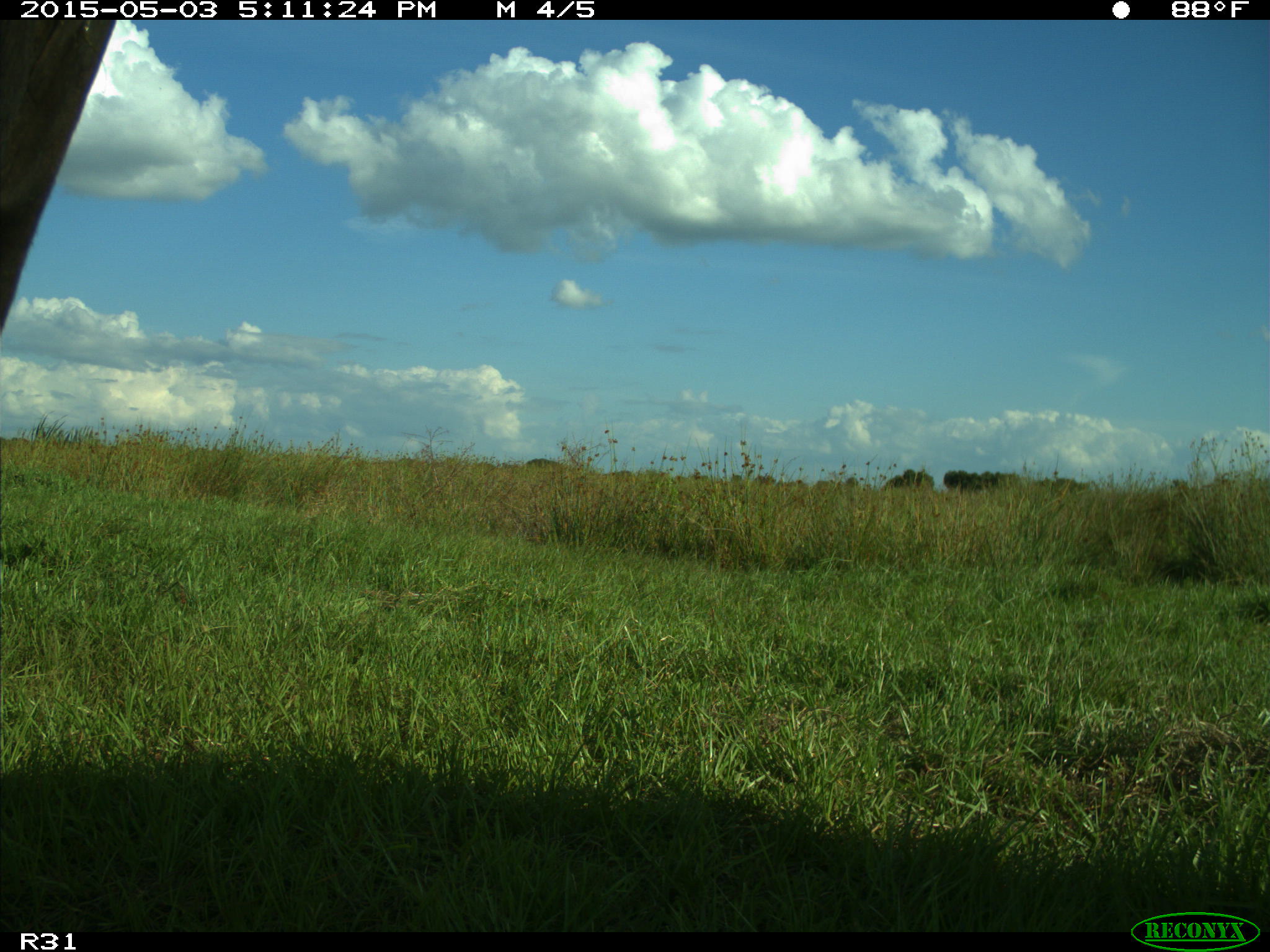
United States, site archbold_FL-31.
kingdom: Animalia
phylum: Chordata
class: Mammalia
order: Artiodactyla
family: Bovidae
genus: Bos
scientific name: Bos taurus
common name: domestic cow